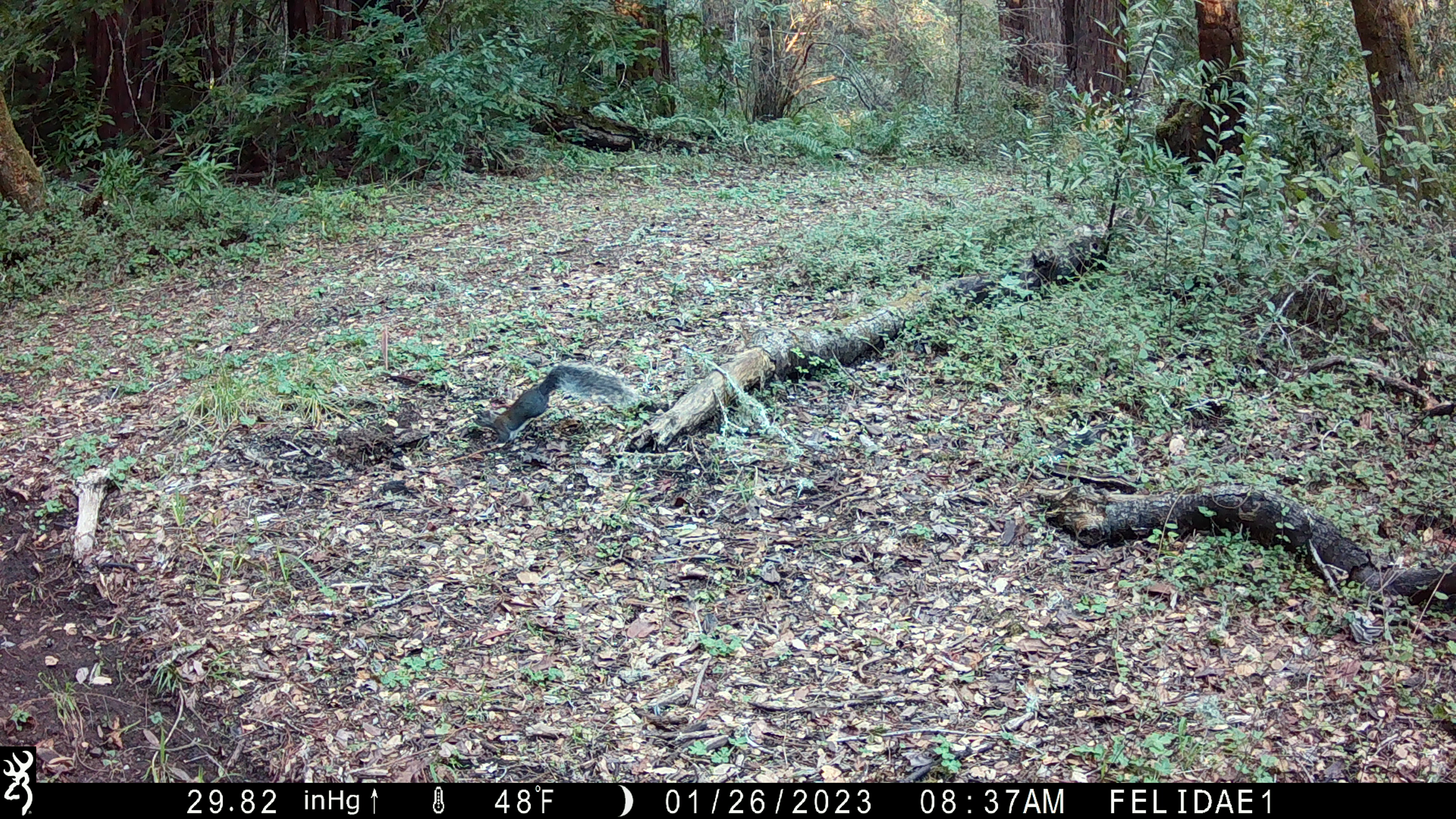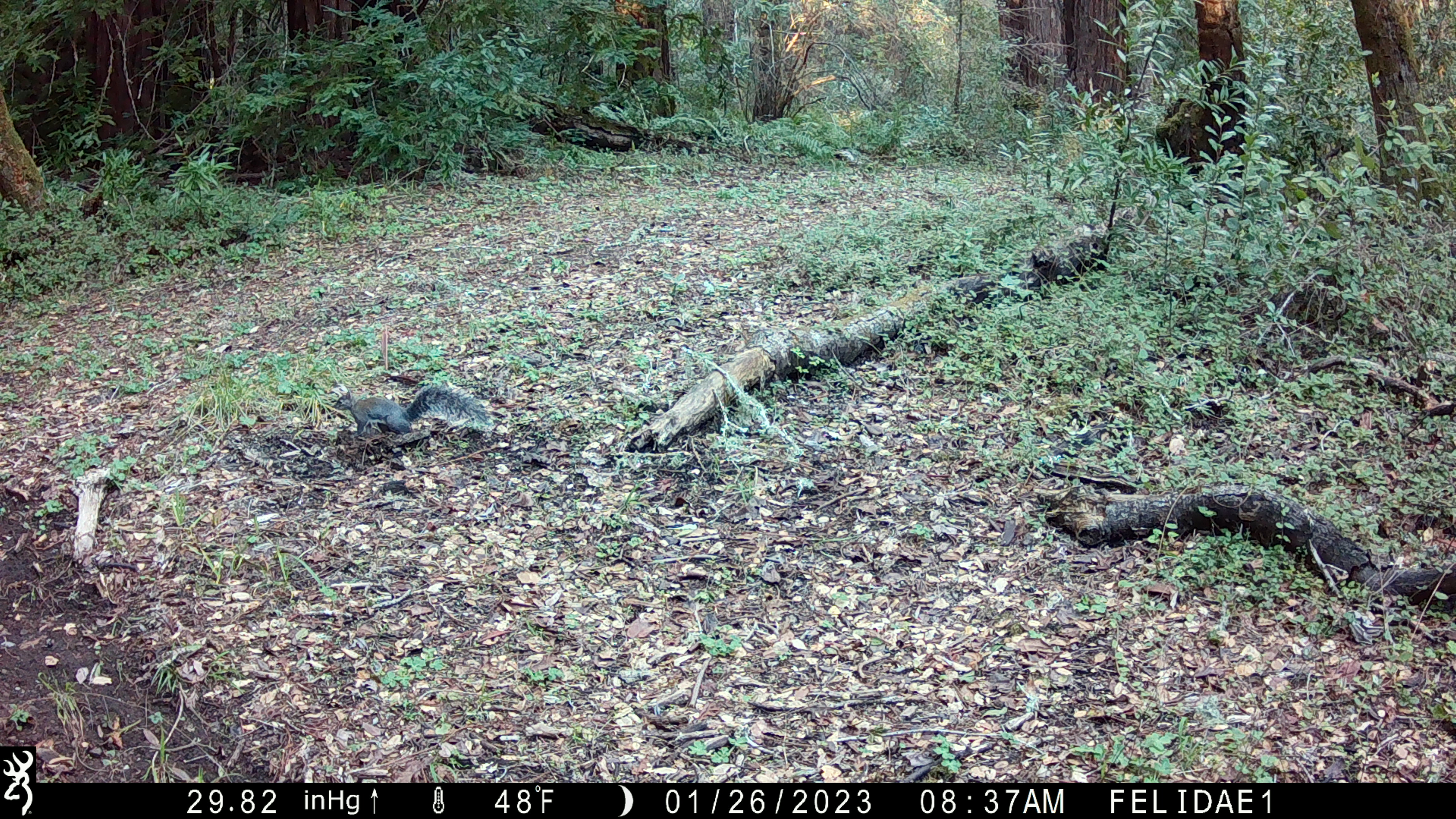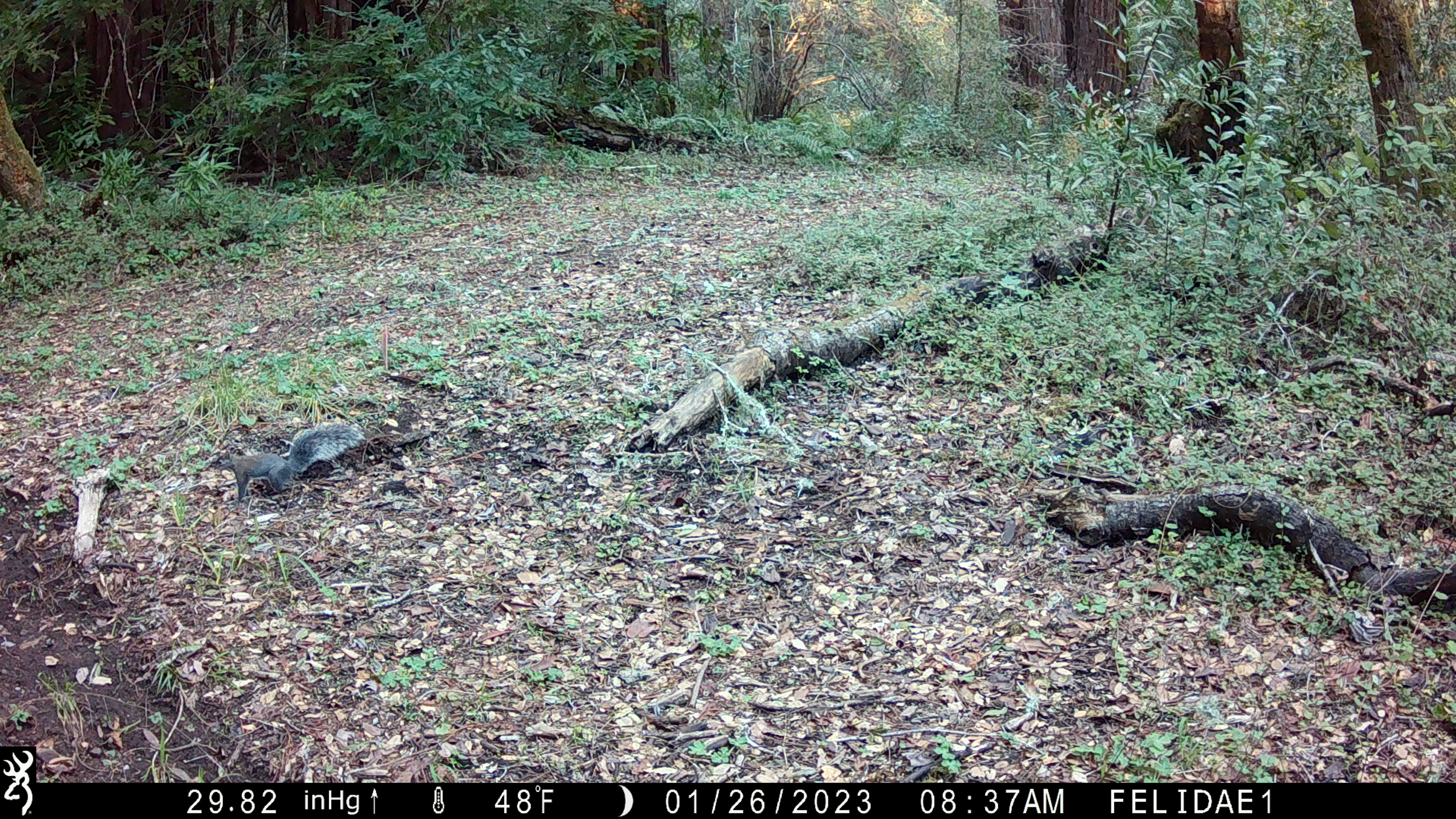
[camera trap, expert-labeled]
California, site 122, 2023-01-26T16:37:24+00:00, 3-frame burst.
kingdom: Animalia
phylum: Chordata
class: Mammalia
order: Rodentia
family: Sciuridae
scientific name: Sciuridae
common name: squirrel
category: unknown squirrel